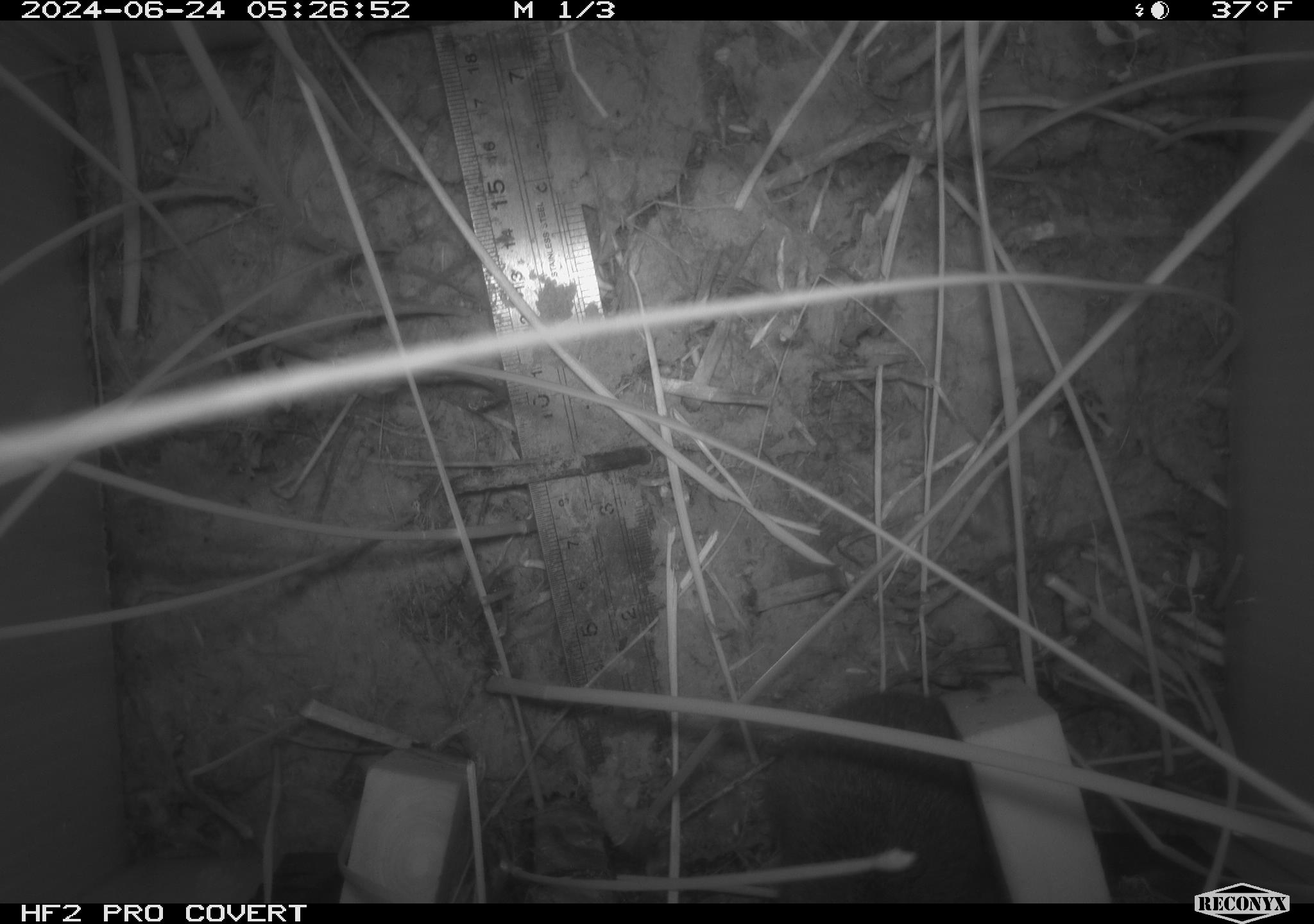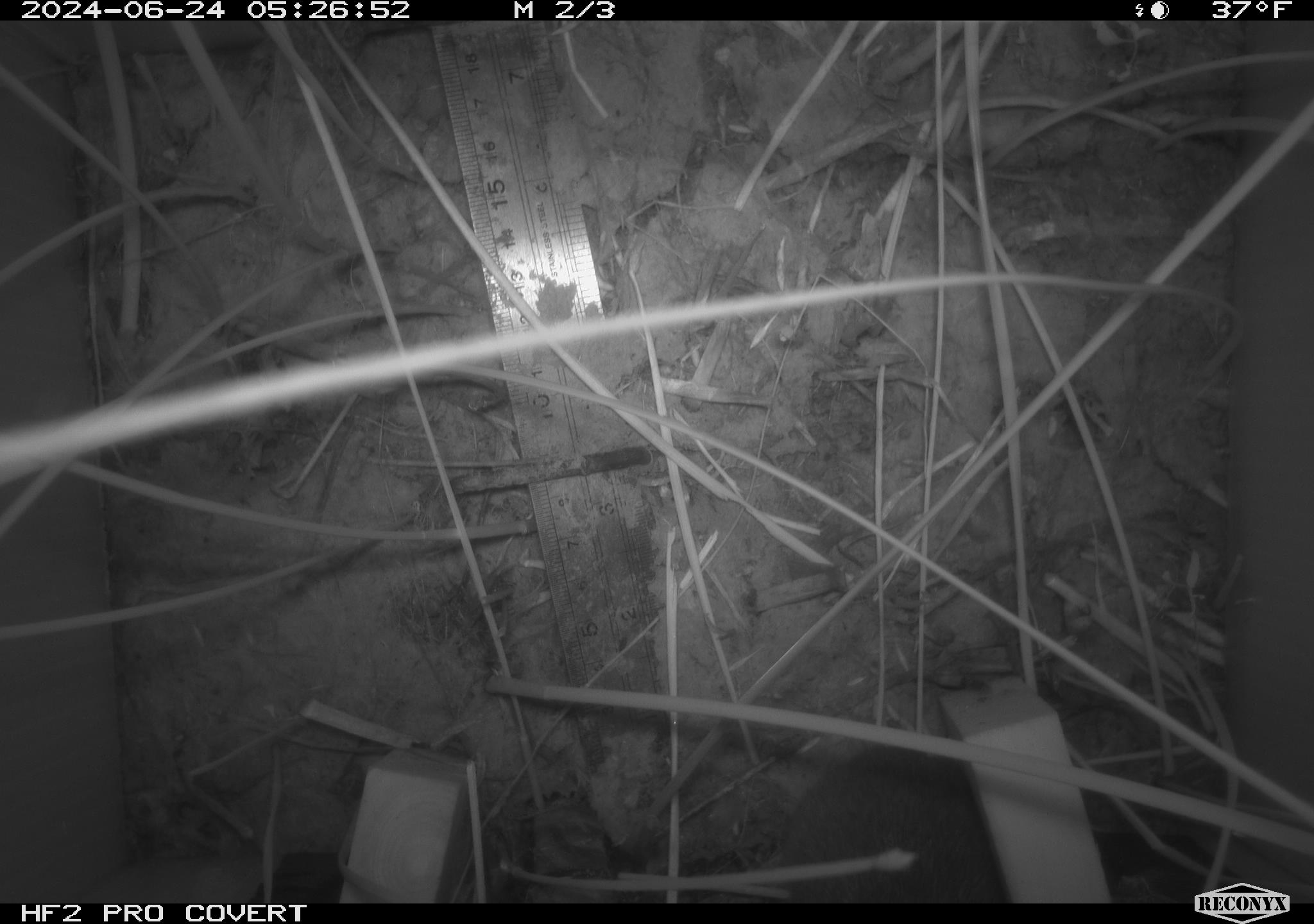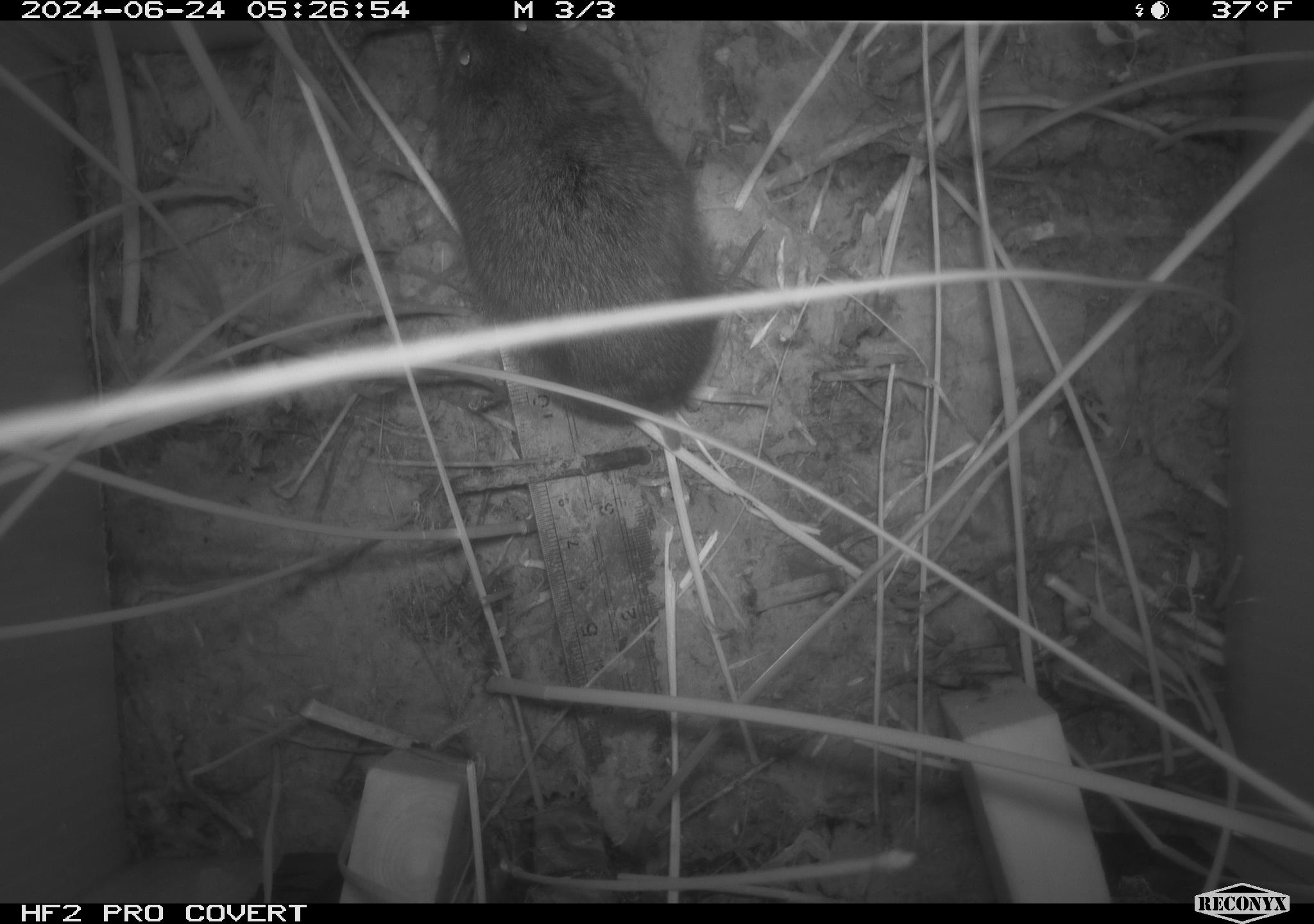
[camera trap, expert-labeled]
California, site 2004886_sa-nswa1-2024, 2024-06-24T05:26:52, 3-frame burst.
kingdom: Animalia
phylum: Chordata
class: Mammalia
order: Rodentia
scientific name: Rodentia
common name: rodent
Rodent (Rodentia).